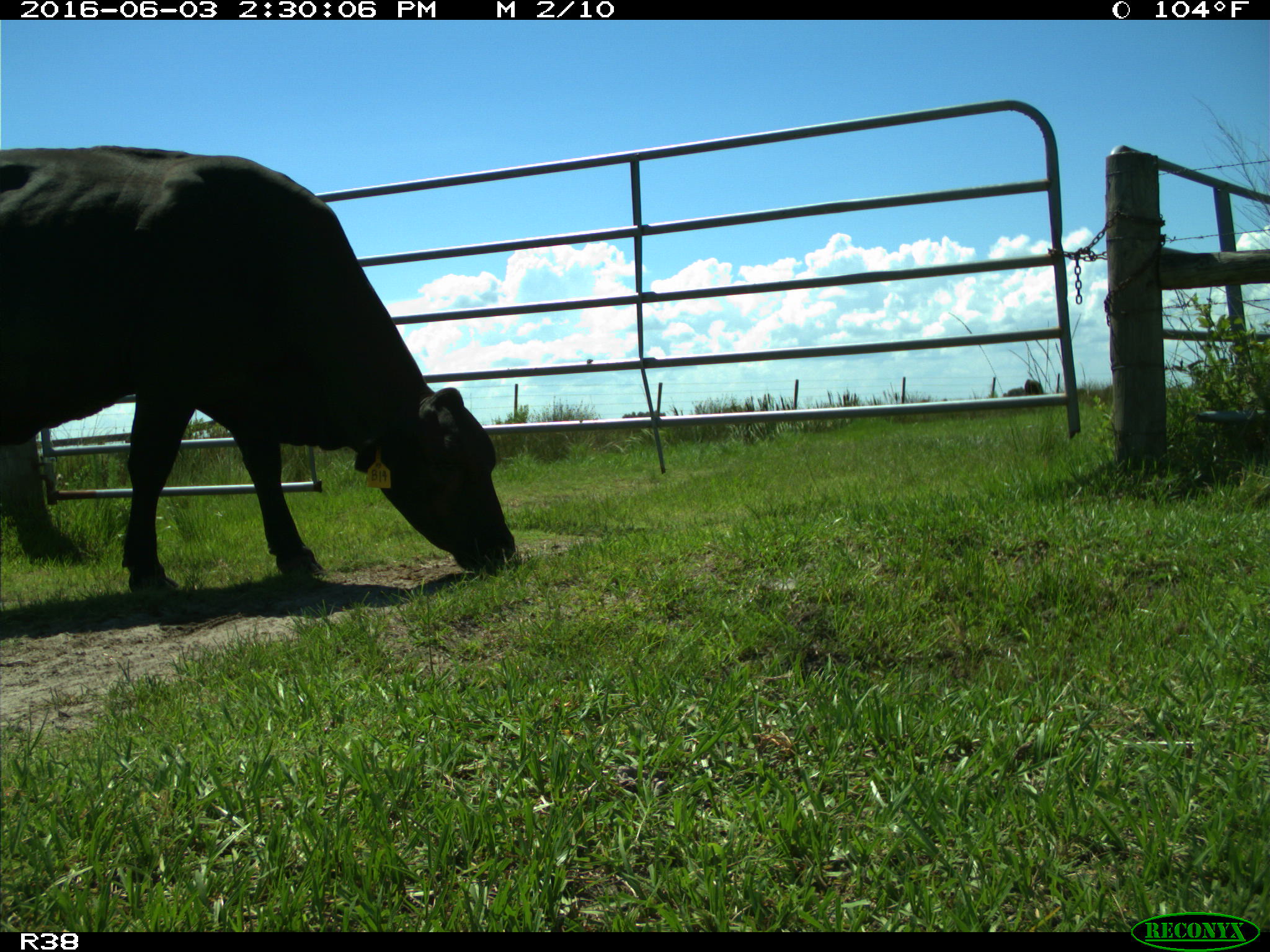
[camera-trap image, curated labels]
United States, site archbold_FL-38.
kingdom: Animalia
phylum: Chordata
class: Mammalia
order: Artiodactyla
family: Bovidae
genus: Bos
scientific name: Bos taurus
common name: domestic cow